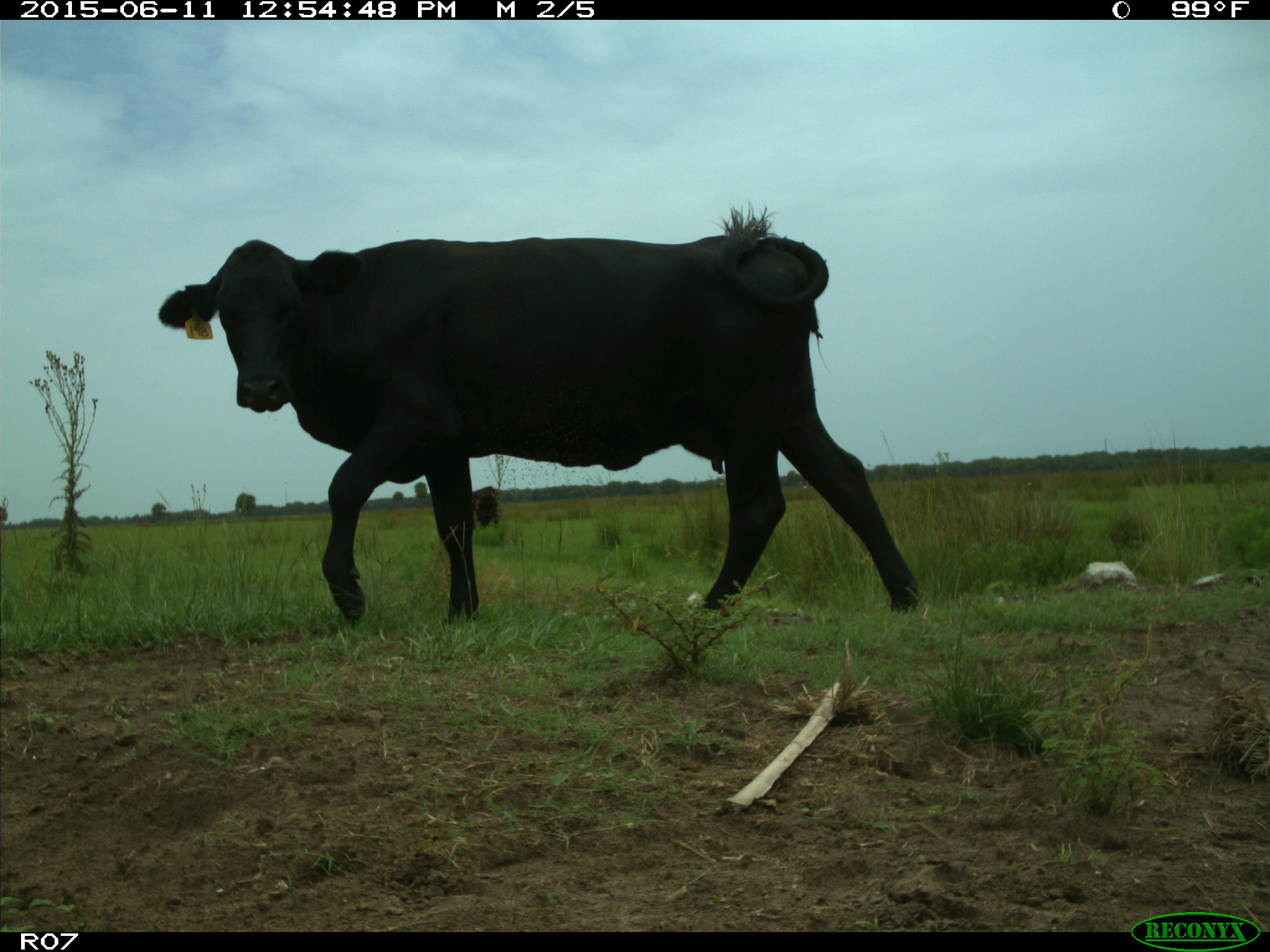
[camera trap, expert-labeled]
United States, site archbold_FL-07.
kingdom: Animalia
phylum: Chordata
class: Mammalia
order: Artiodactyla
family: Bovidae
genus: Bos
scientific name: Bos taurus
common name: domestic cow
Bos taurus (domestic cow).